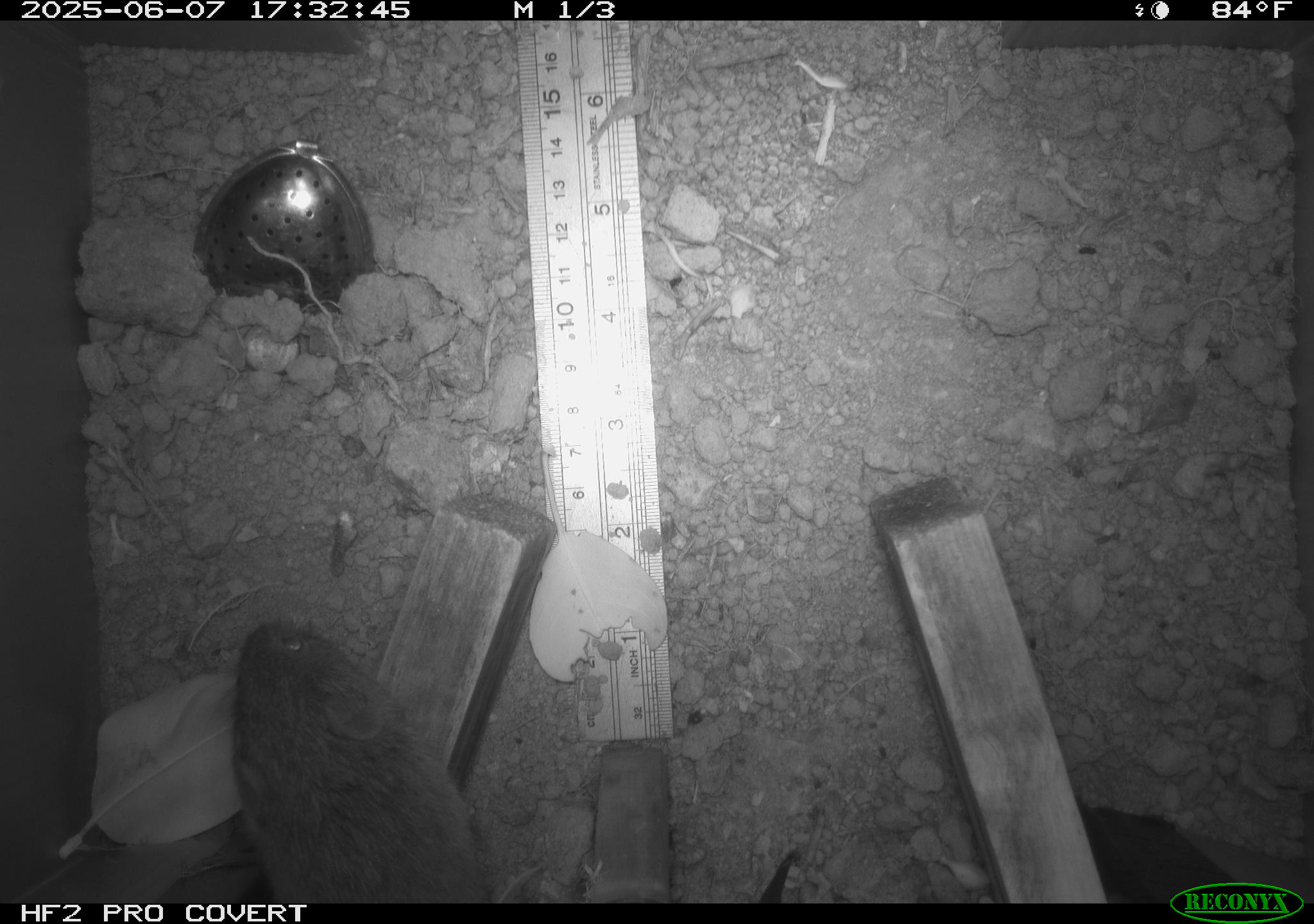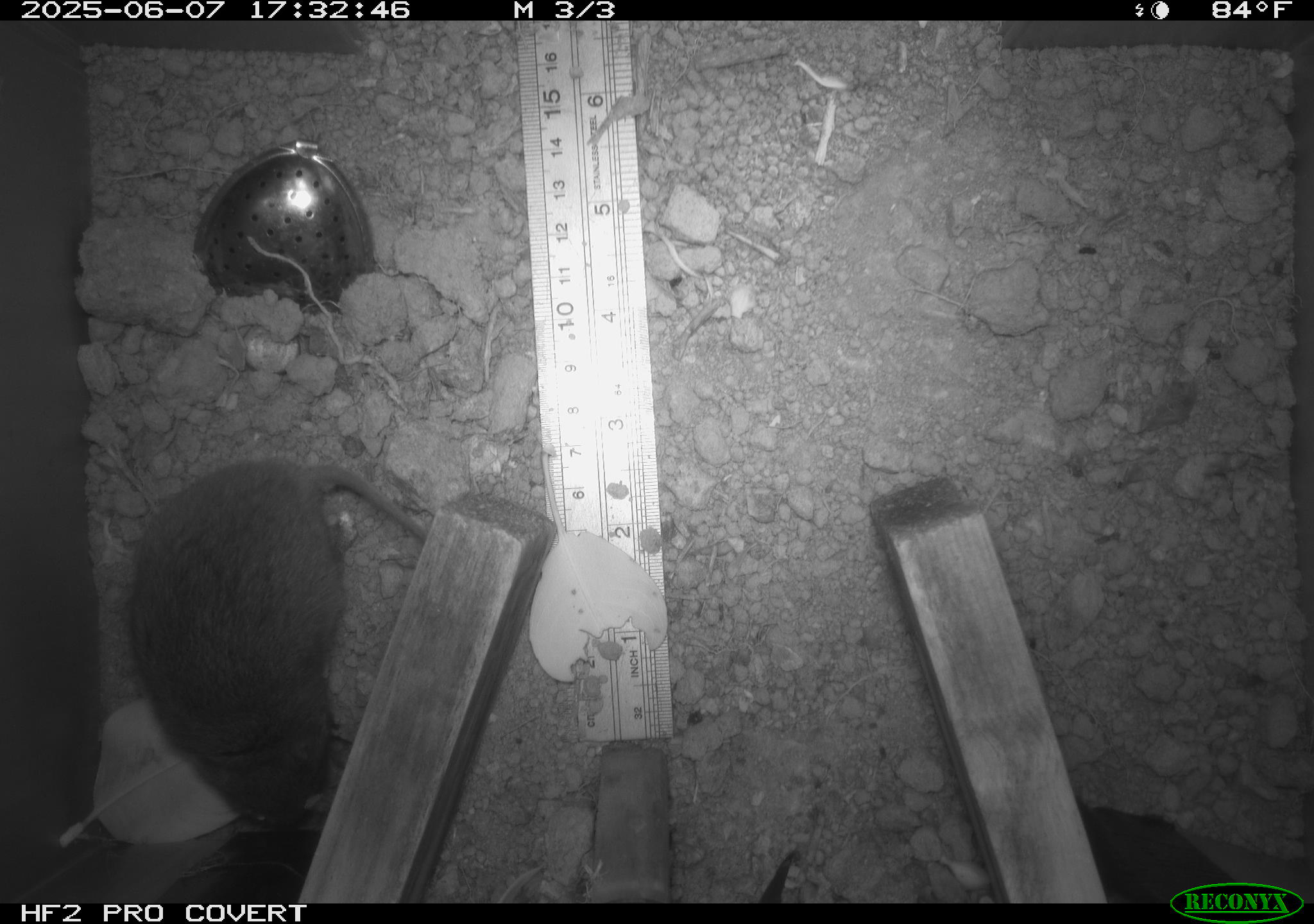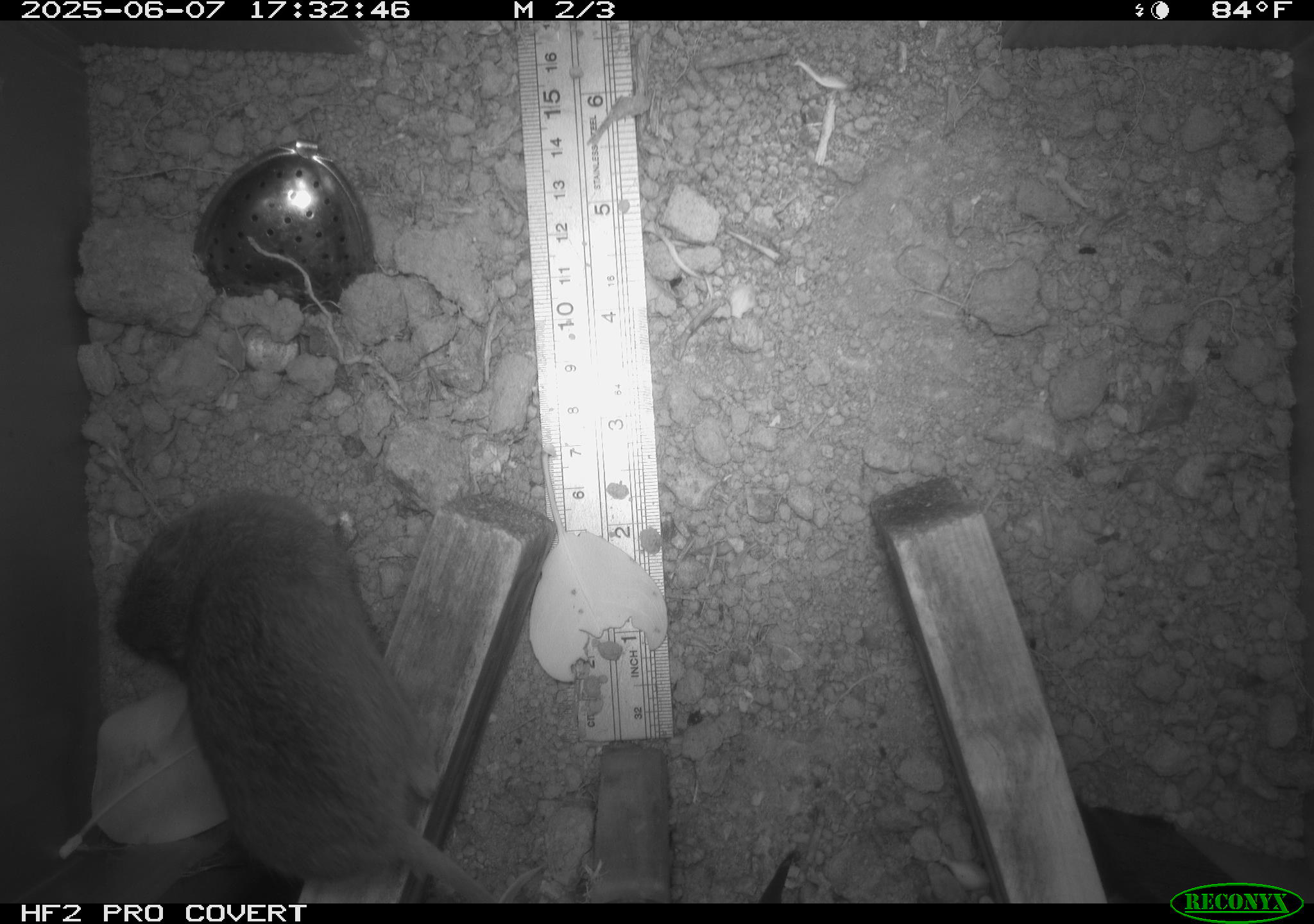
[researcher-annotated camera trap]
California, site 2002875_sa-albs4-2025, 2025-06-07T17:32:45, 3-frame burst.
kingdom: Animalia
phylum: Chordata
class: Mammalia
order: Rodentia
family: Cricetidae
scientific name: Arvicolinae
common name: voles, lemmings, and muskrats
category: arvicolinae subfamily